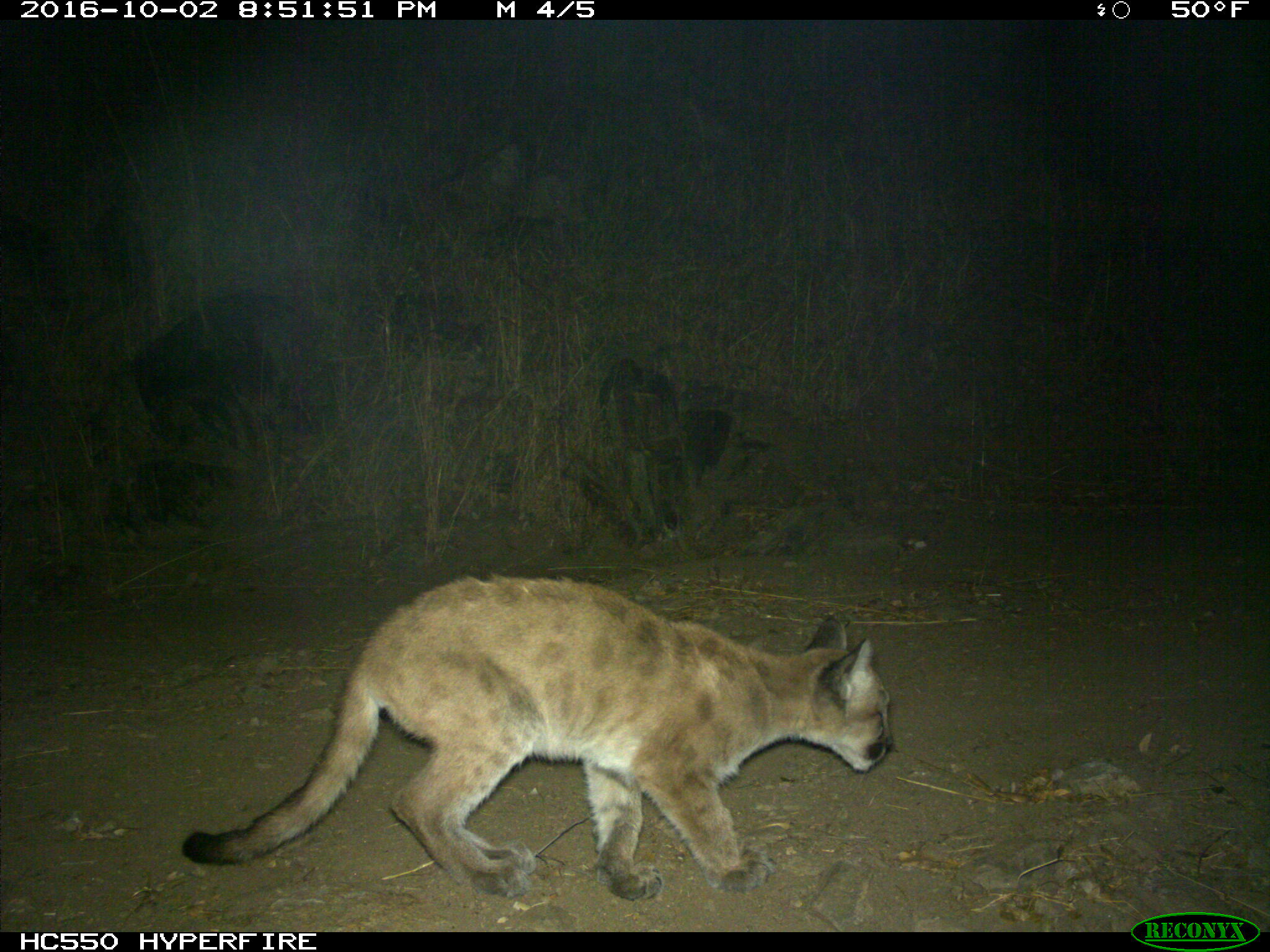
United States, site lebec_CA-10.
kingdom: Animalia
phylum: Chordata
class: Mammalia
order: Carnivora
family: Felidae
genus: Puma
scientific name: Puma concolor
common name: mountain lion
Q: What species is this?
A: Puma concolor (mountain lion).